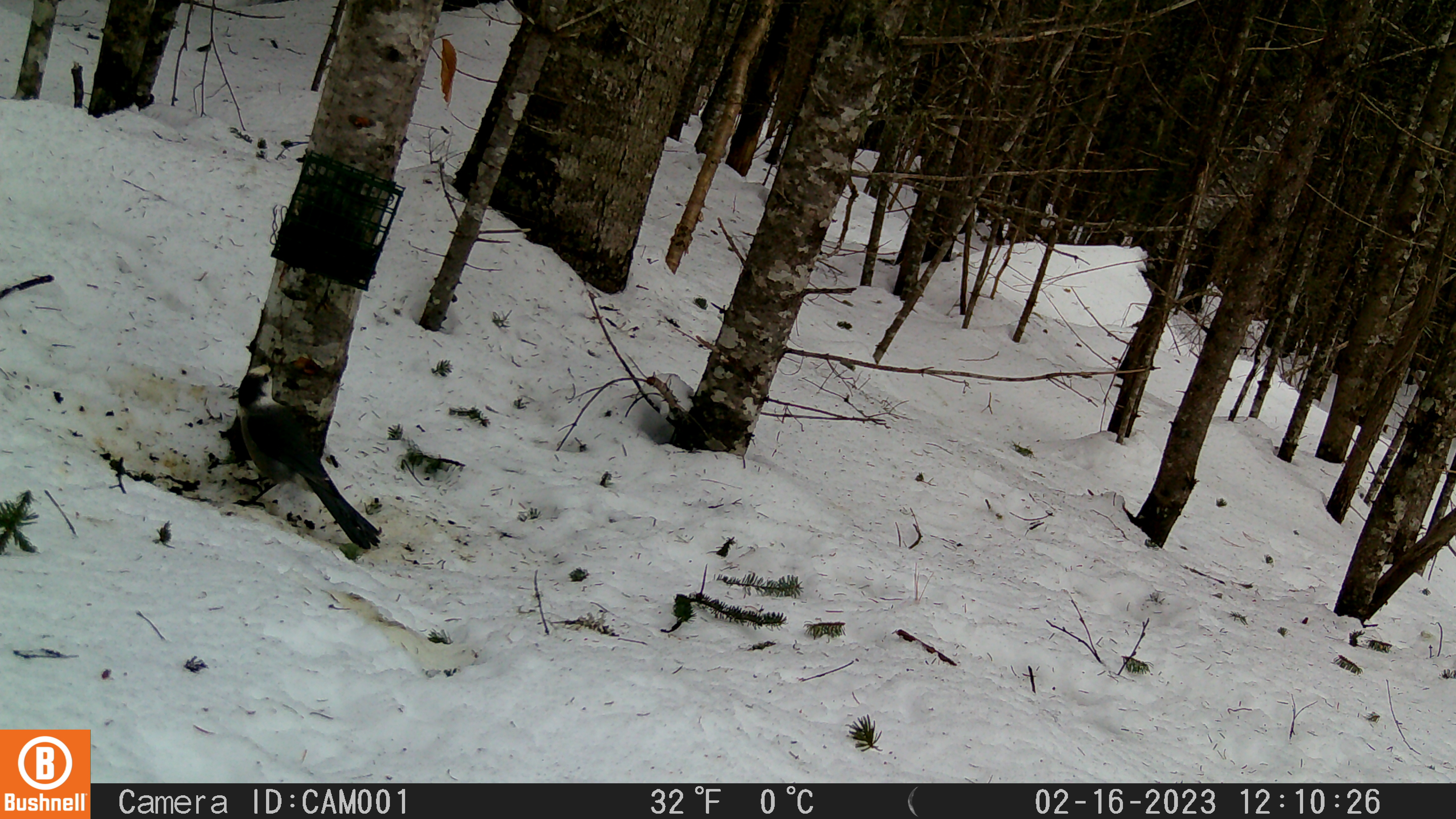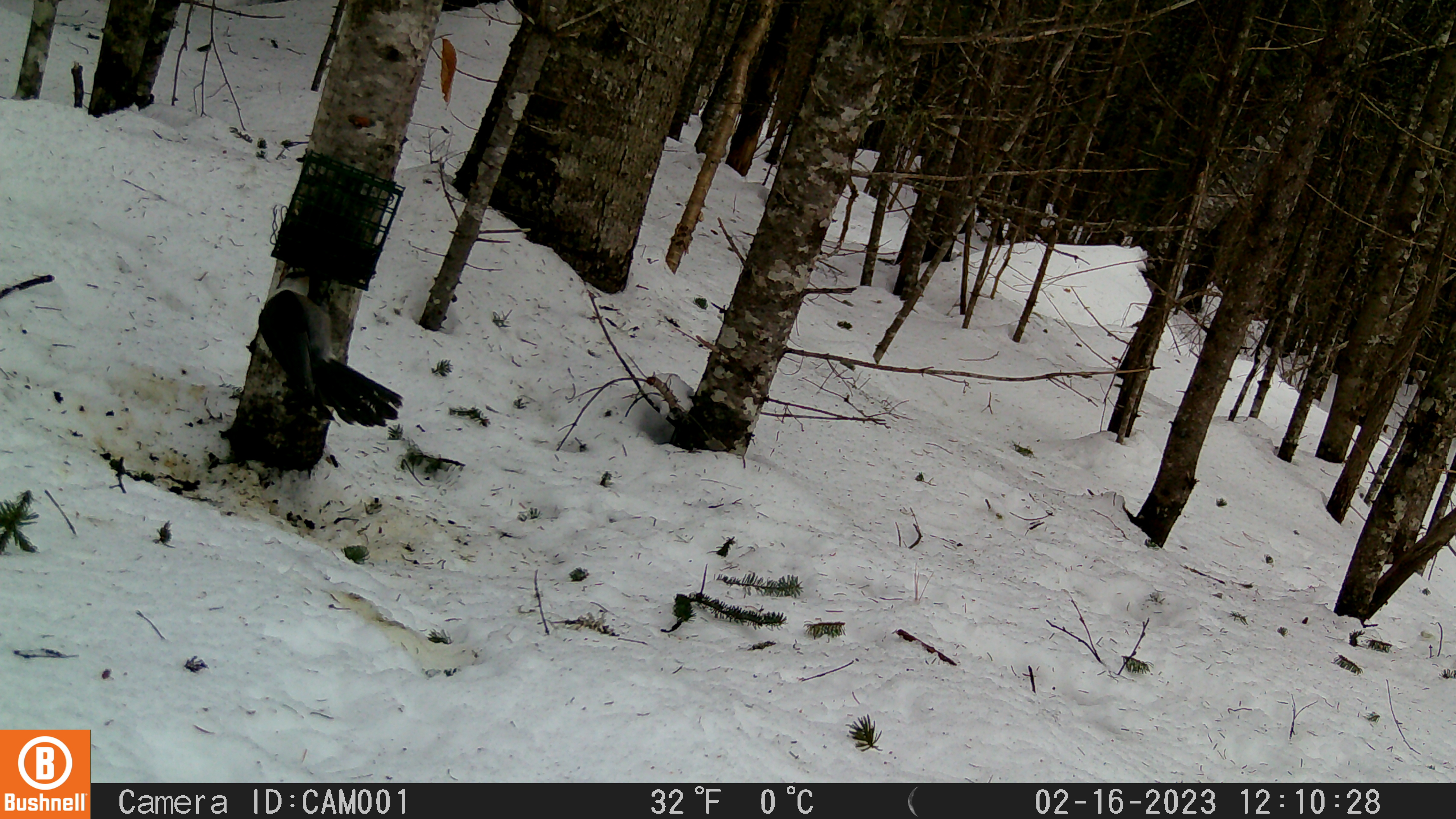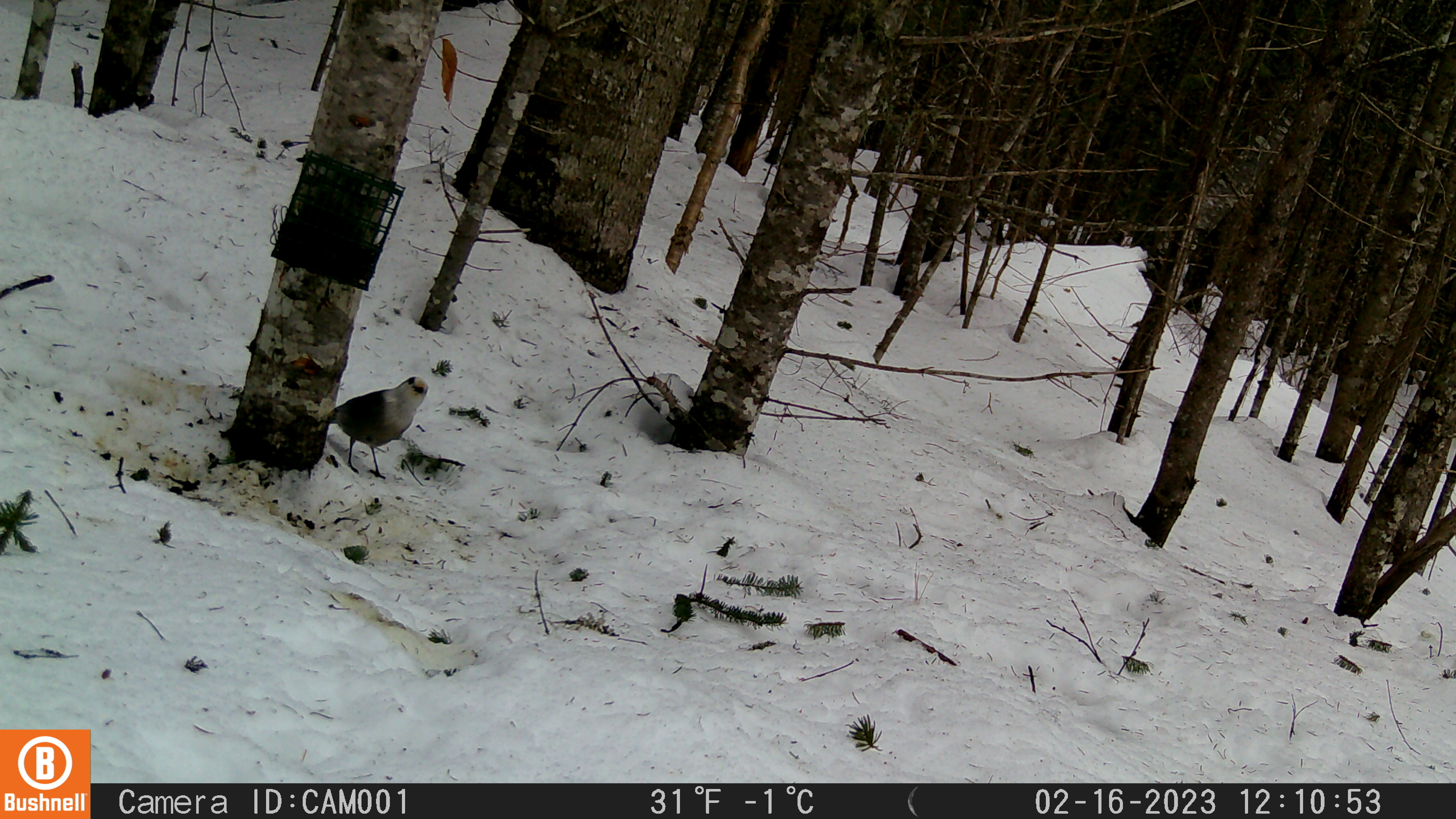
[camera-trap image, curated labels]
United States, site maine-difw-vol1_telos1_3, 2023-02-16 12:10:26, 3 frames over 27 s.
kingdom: Animalia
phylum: Chordata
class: Aves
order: Passeriformes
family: Corvidae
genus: Perisoreus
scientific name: Perisoreus canadensis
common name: canada jay